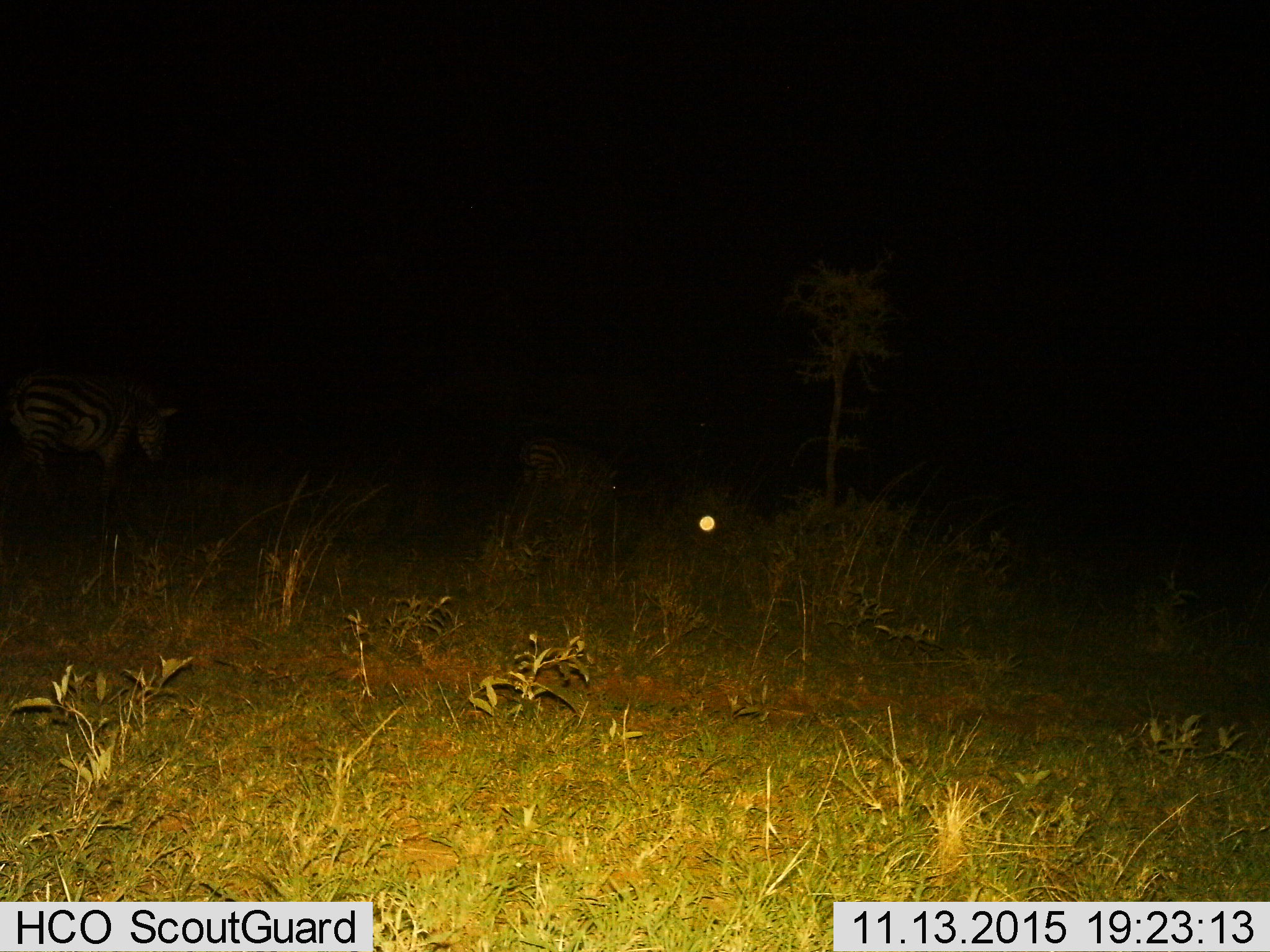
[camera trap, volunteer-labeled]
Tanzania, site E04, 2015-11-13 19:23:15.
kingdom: Animalia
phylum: Chordata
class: Mammalia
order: Perissodactyla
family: Equidae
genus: Equus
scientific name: Equus quagga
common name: plains zebra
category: zebra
Zebra (plains zebra) (Equus quagga), count 2. Behavior (volunteer vote fractions): standing 40%, resting 0%, moving 50%, interacting 0%. Young present (vote fraction): 20%. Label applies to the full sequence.